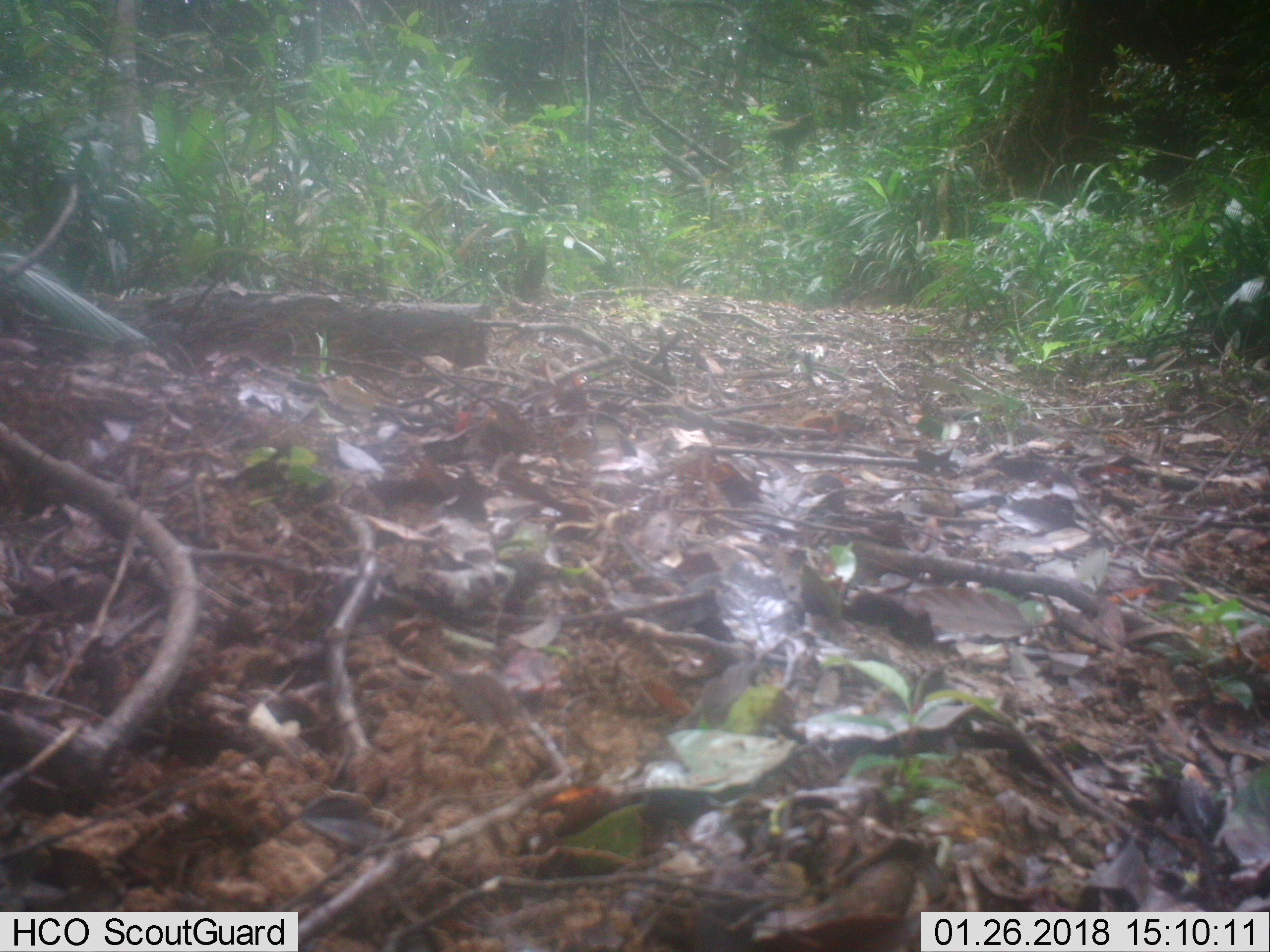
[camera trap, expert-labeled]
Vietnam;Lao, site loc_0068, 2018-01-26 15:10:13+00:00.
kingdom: Animalia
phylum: Chordata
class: Mammalia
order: Artiodactyla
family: Cervidae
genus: Muntiacus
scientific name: Muntiacus vuquangensis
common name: large-antlered muntjac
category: large antlered muntjac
Large antlered muntjac (large-antlered muntjac) (Muntiacus vuquangensis). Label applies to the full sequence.